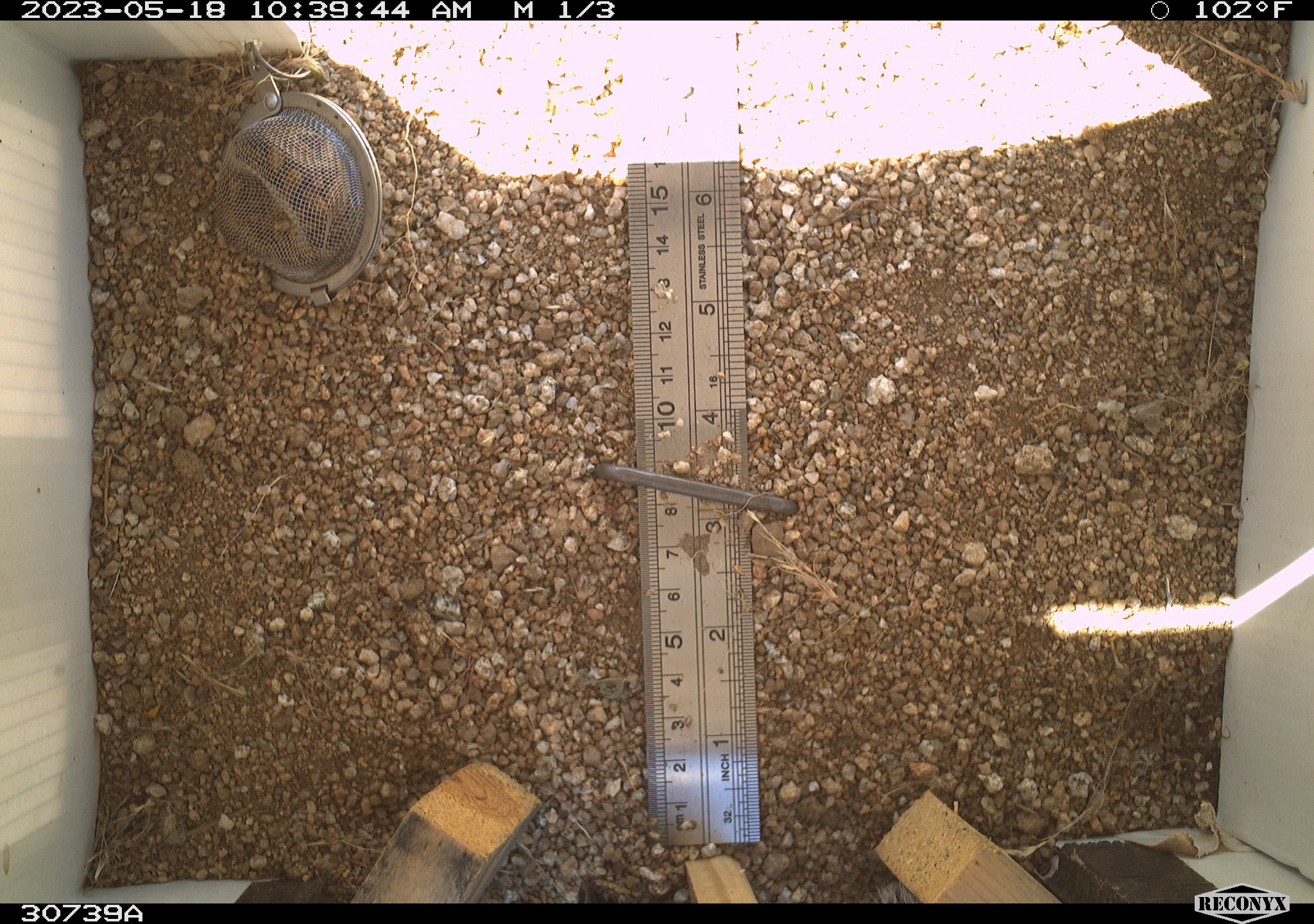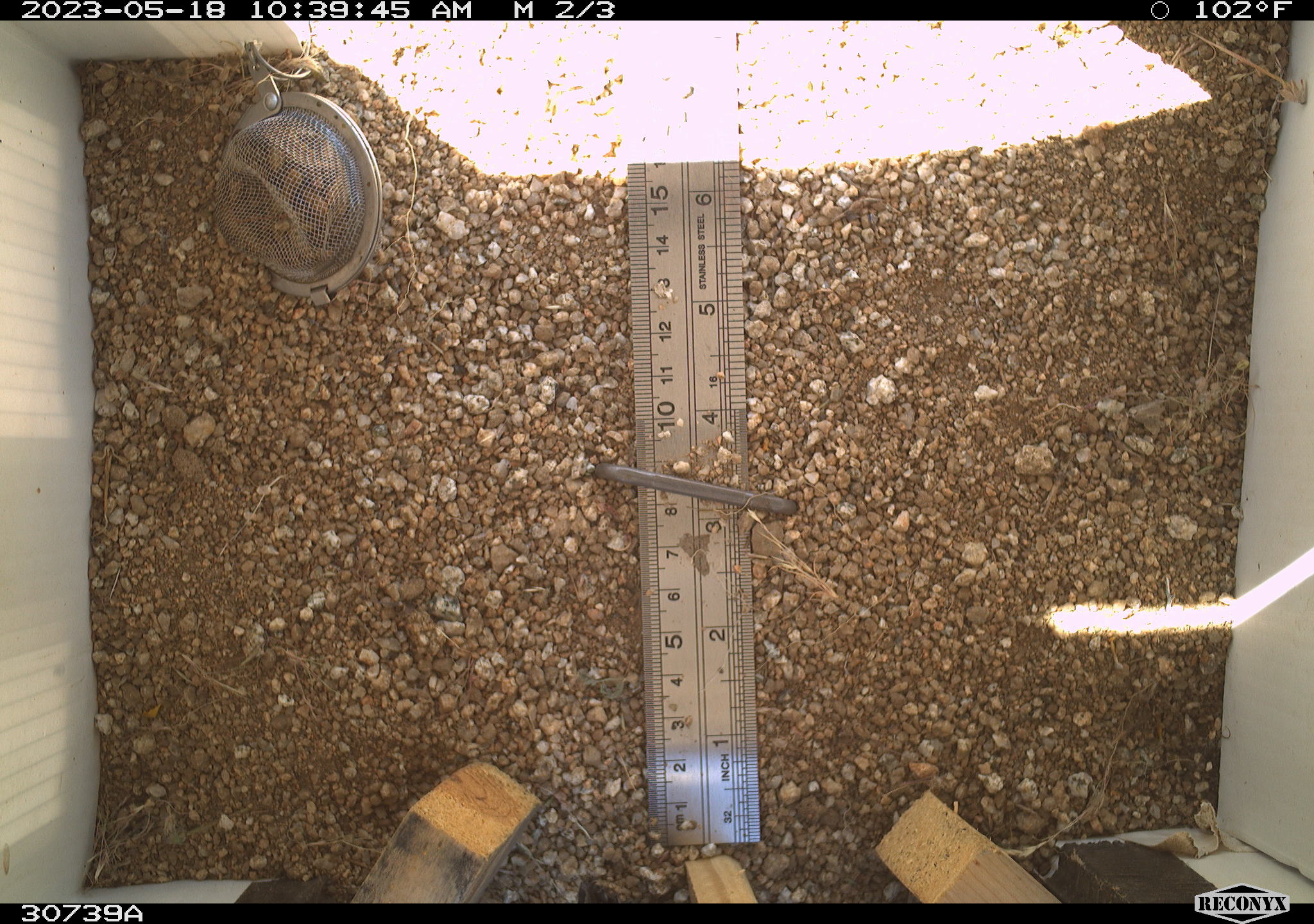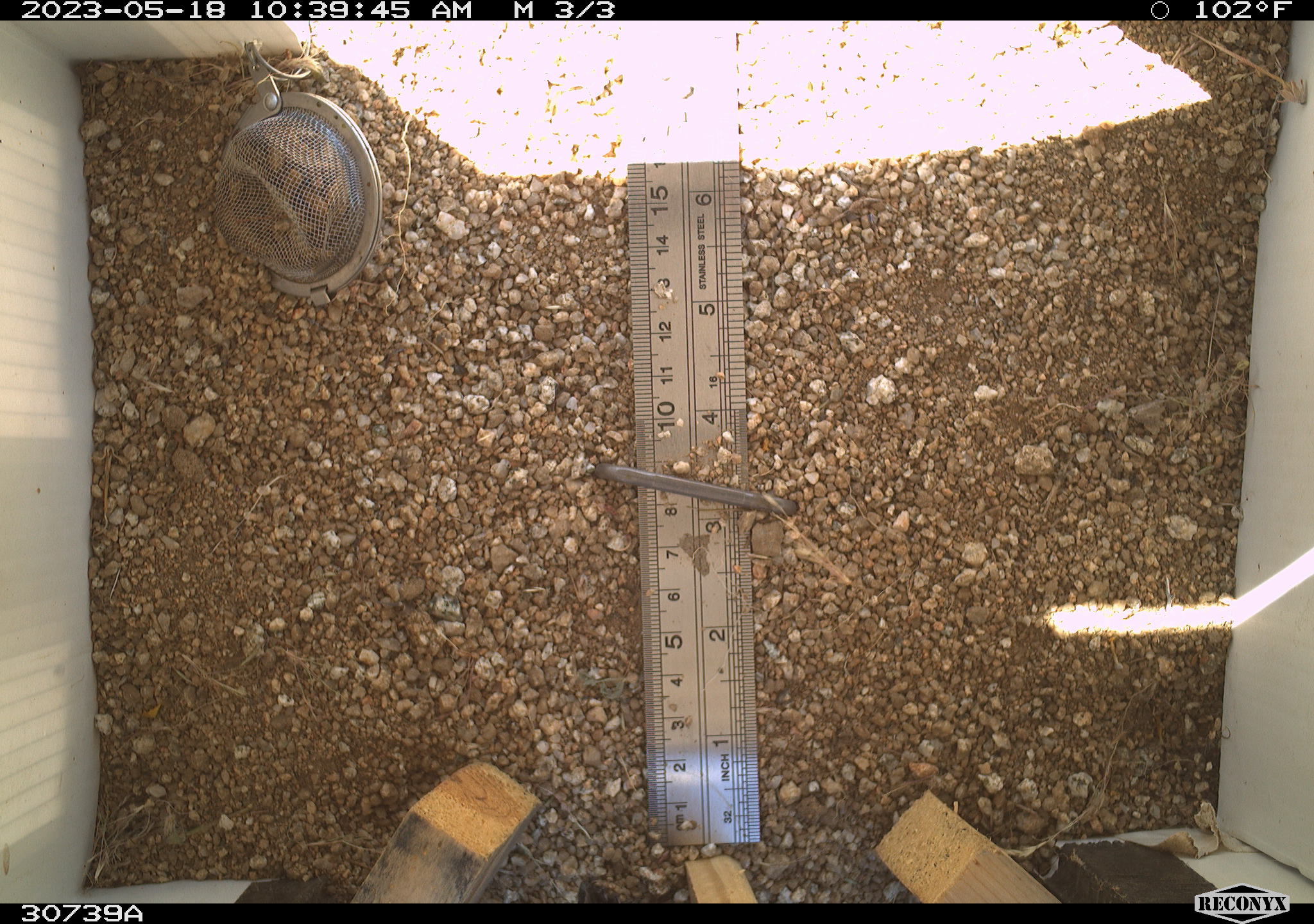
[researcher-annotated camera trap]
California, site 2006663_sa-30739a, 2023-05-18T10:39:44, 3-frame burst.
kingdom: Animalia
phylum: Chordata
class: Mammalia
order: Rodentia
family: Sciuridae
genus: Ammospermophilus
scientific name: Ammospermophilus leucurus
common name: white-tailed antelope squirrel